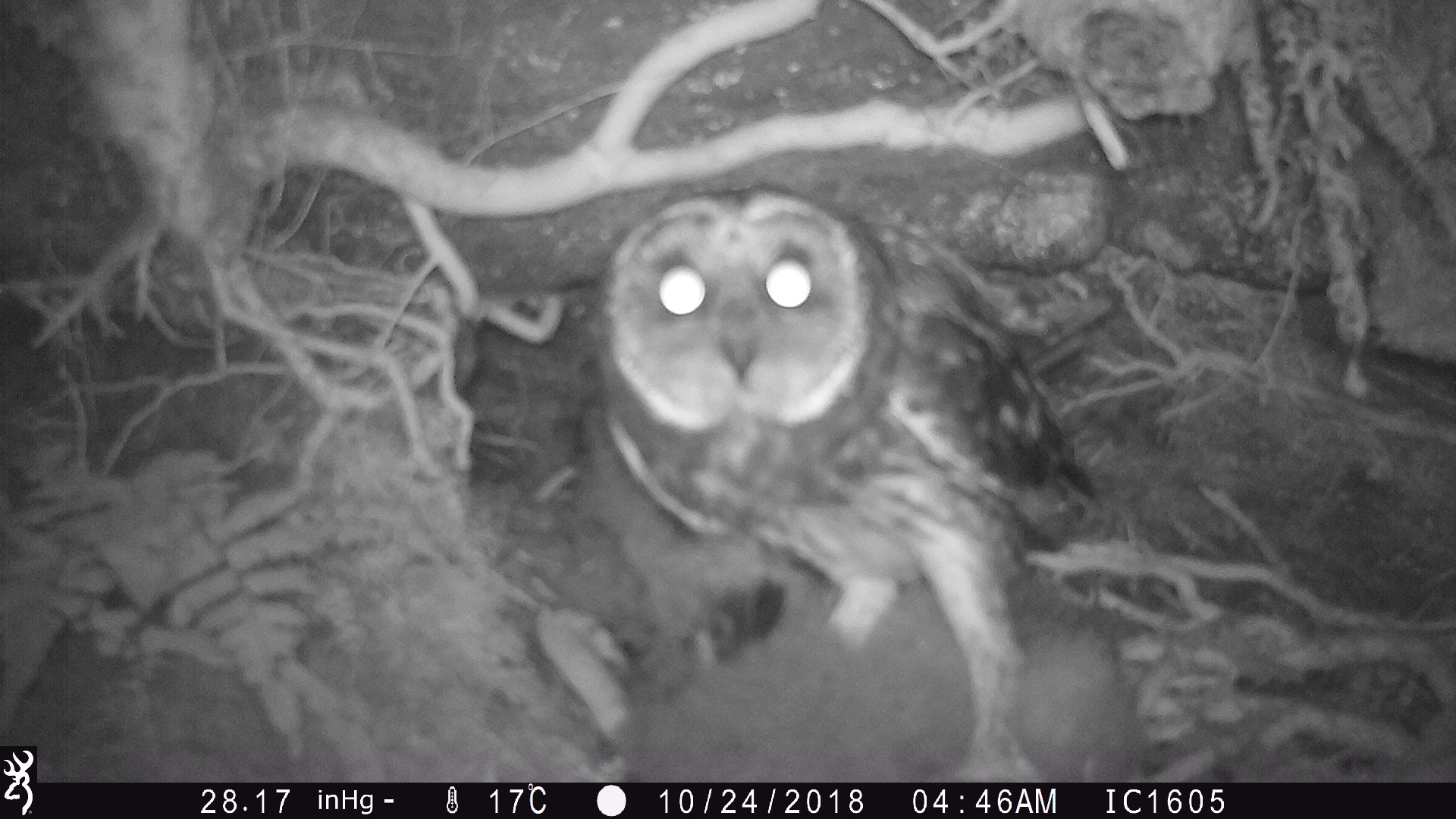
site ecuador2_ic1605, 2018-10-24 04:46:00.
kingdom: Animalia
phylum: Chordata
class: Aves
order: Procellariiformes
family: Procellariidae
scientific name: Procellariidae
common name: petrel chick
Petrel chick (Procellariidae).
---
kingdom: Animalia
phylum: Chordata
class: Aves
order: Strigiformes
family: Strigidae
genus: Asio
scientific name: Asio flammeus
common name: short-eared owl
Short-eared owl (Asio flammeus).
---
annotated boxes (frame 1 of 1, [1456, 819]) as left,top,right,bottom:
petrel chick: 523,441,1147,778
short-eared owl: 520,160,1126,787